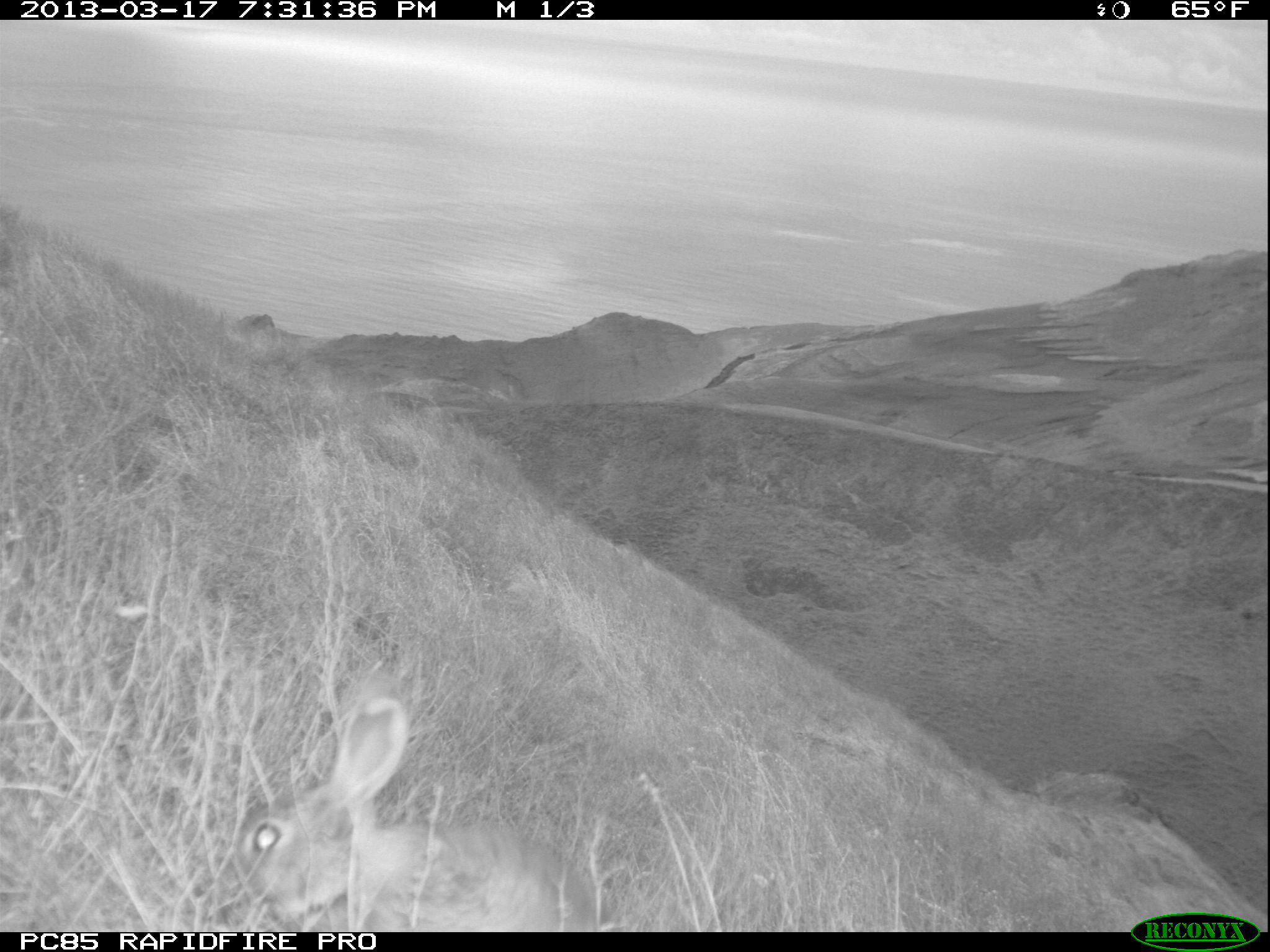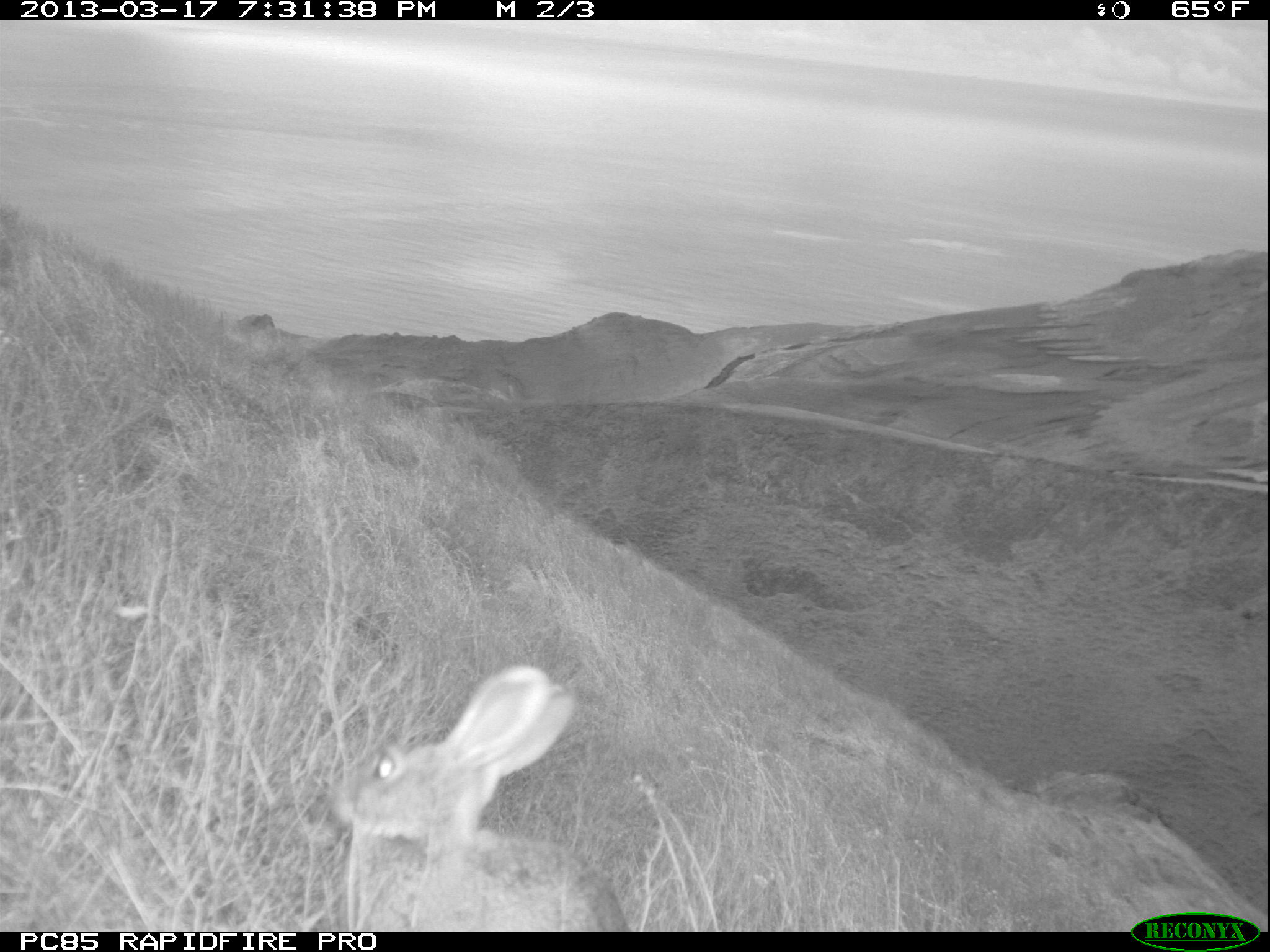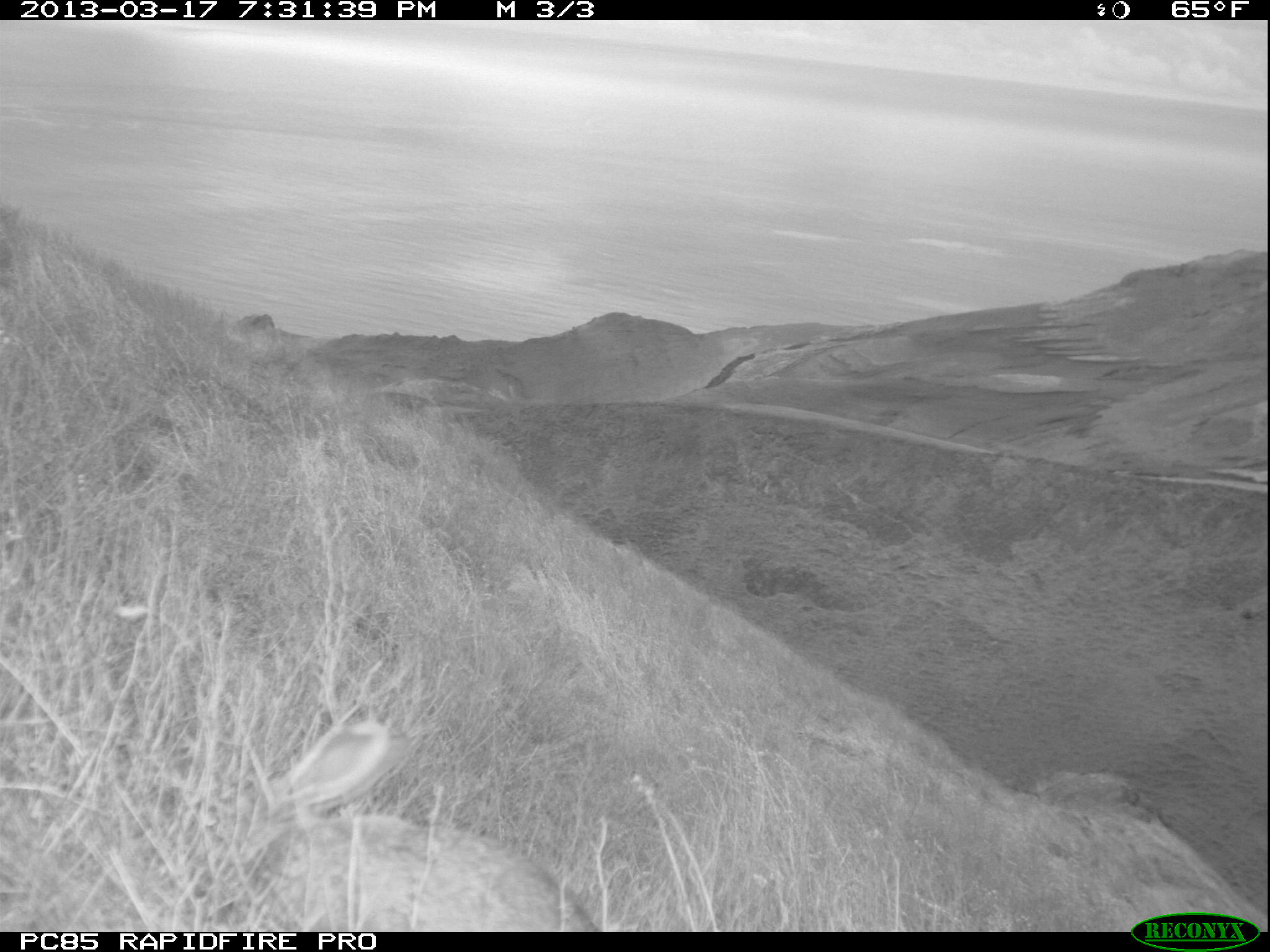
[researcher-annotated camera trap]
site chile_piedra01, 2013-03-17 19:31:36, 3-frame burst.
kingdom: Animalia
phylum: Chordata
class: Mammalia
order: Lagomorpha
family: Leporidae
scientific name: Leporidae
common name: rabbits and hares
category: rabbit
Rabbit (rabbits and hares) (Leporidae).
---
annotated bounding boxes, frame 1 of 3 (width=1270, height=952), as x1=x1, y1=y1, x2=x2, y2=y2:
rabbit: x1=224, y1=672, x2=604, y2=932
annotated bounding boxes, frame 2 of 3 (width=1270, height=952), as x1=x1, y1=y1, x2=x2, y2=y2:
rabbit: x1=316, y1=662, x2=631, y2=929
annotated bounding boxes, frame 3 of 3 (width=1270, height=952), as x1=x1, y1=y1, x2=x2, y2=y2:
rabbit: x1=238, y1=709, x2=605, y2=933